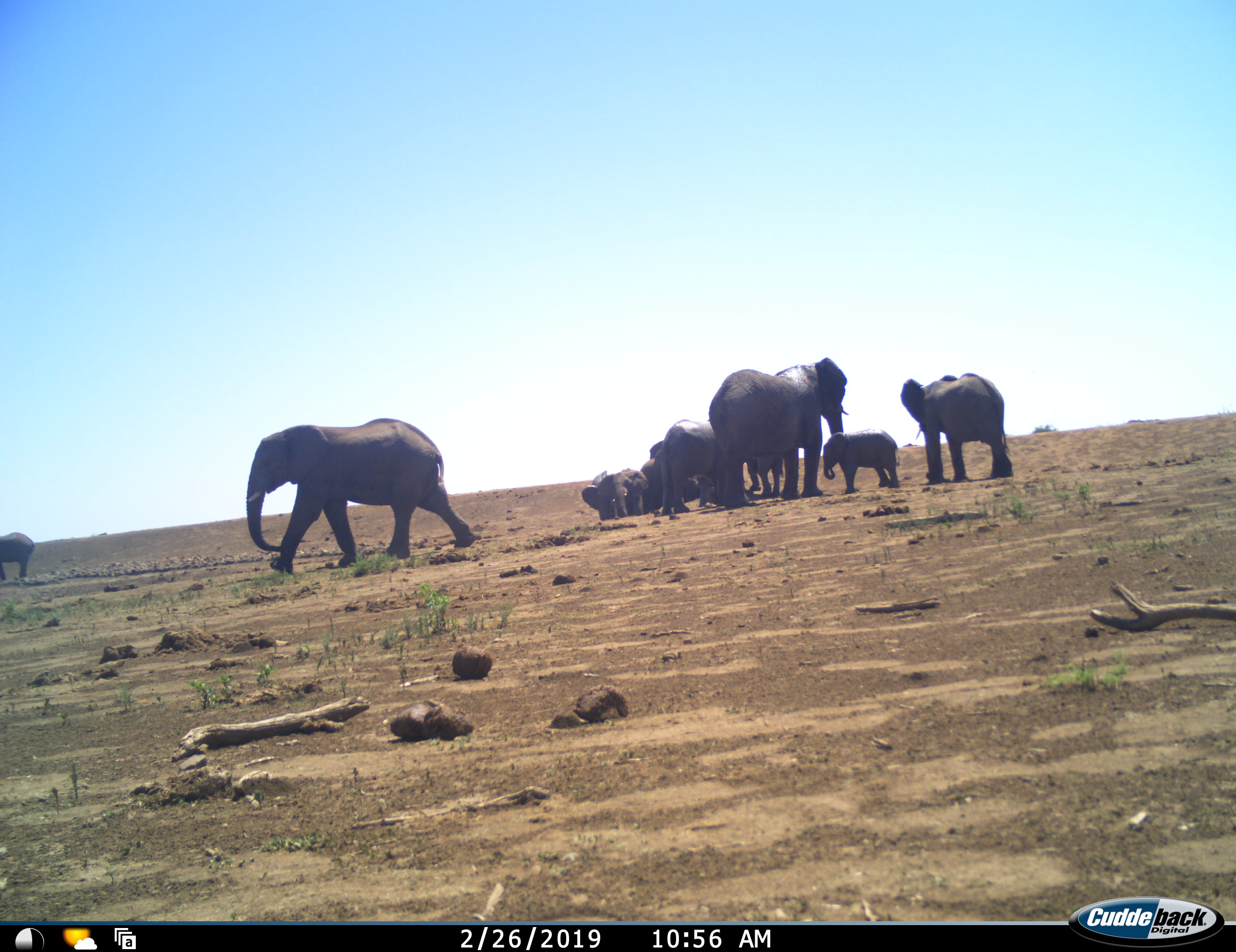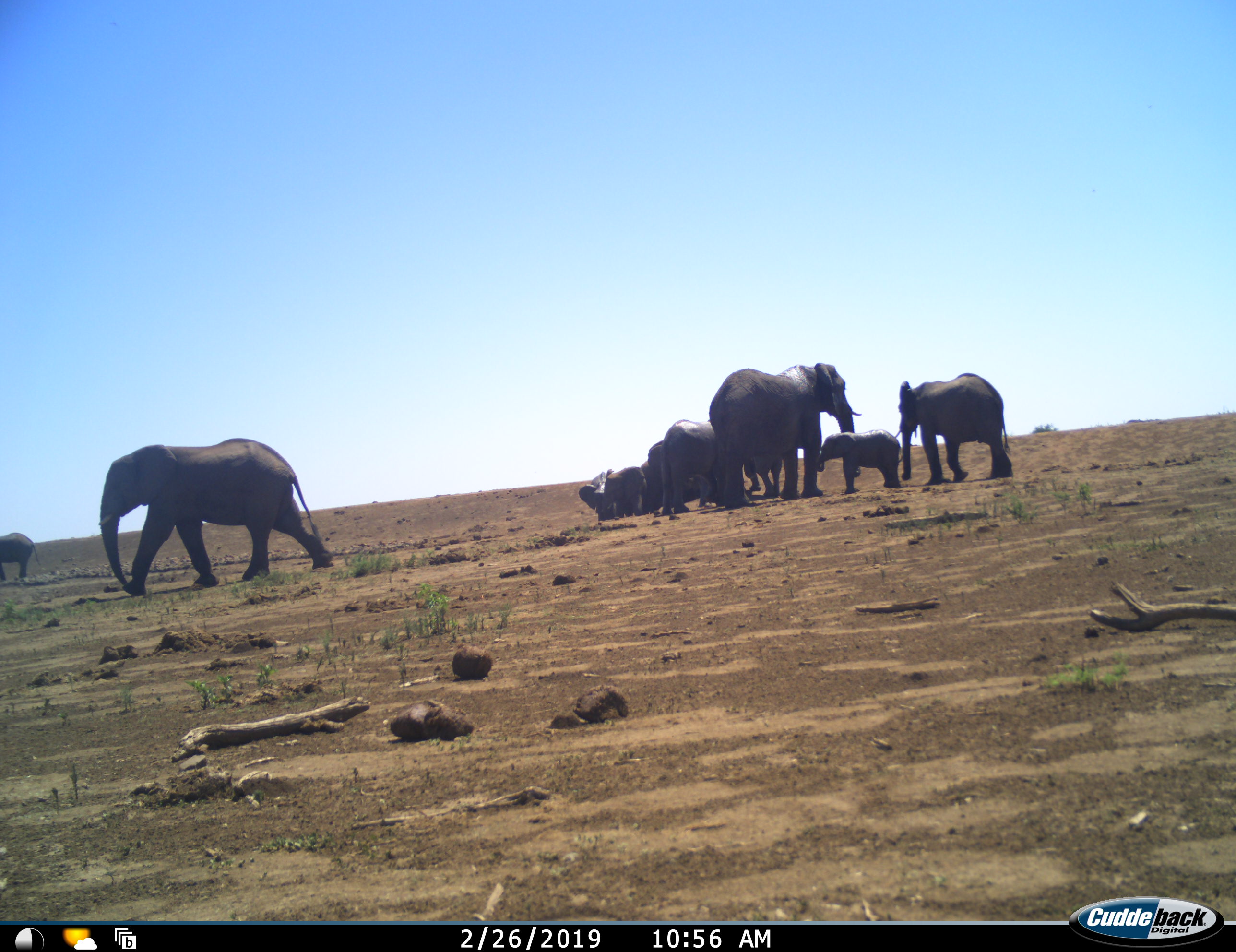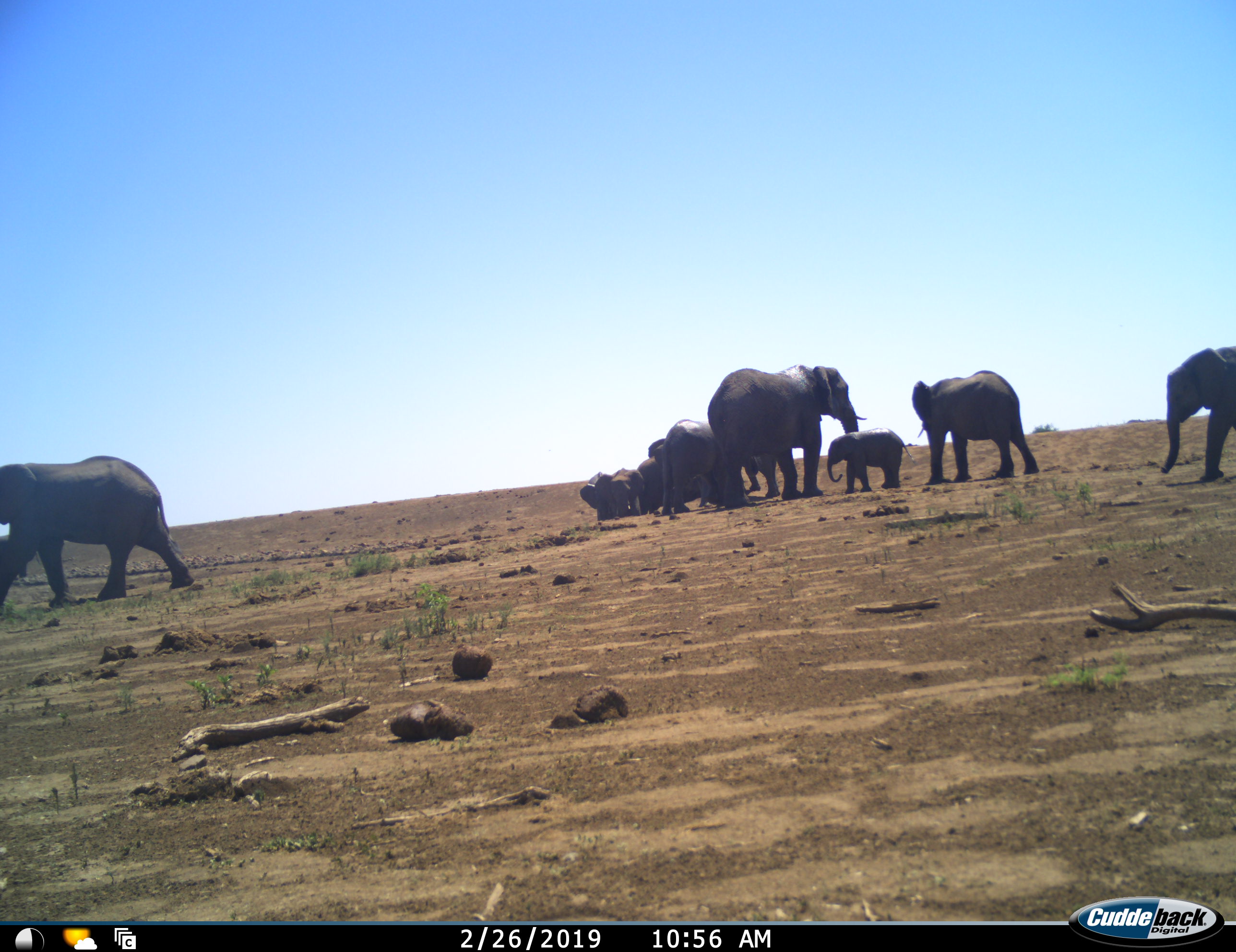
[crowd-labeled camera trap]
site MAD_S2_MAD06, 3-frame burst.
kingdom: Animalia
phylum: Chordata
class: Mammalia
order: Proboscidea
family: Elephantidae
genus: Loxodonta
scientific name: Loxodonta africana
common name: african bush elephant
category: elephant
Elephant (african bush elephant) (Loxodonta africana), count 10. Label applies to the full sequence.